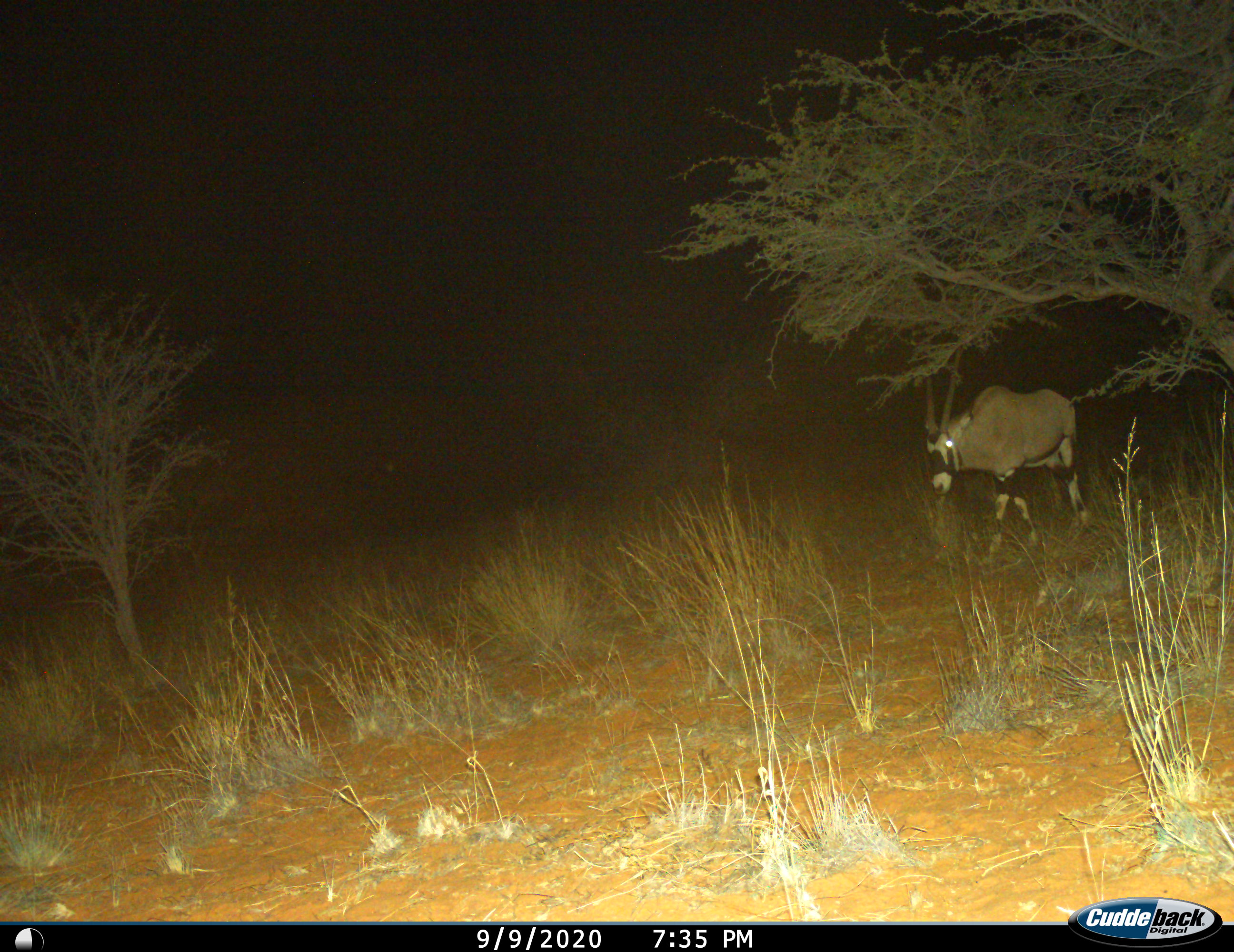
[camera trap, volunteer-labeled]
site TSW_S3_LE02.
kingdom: Animalia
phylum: Chordata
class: Mammalia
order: Artiodactyla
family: Bovidae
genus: Oryx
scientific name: Oryx gazella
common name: gemsbok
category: oryx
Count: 1.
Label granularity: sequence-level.